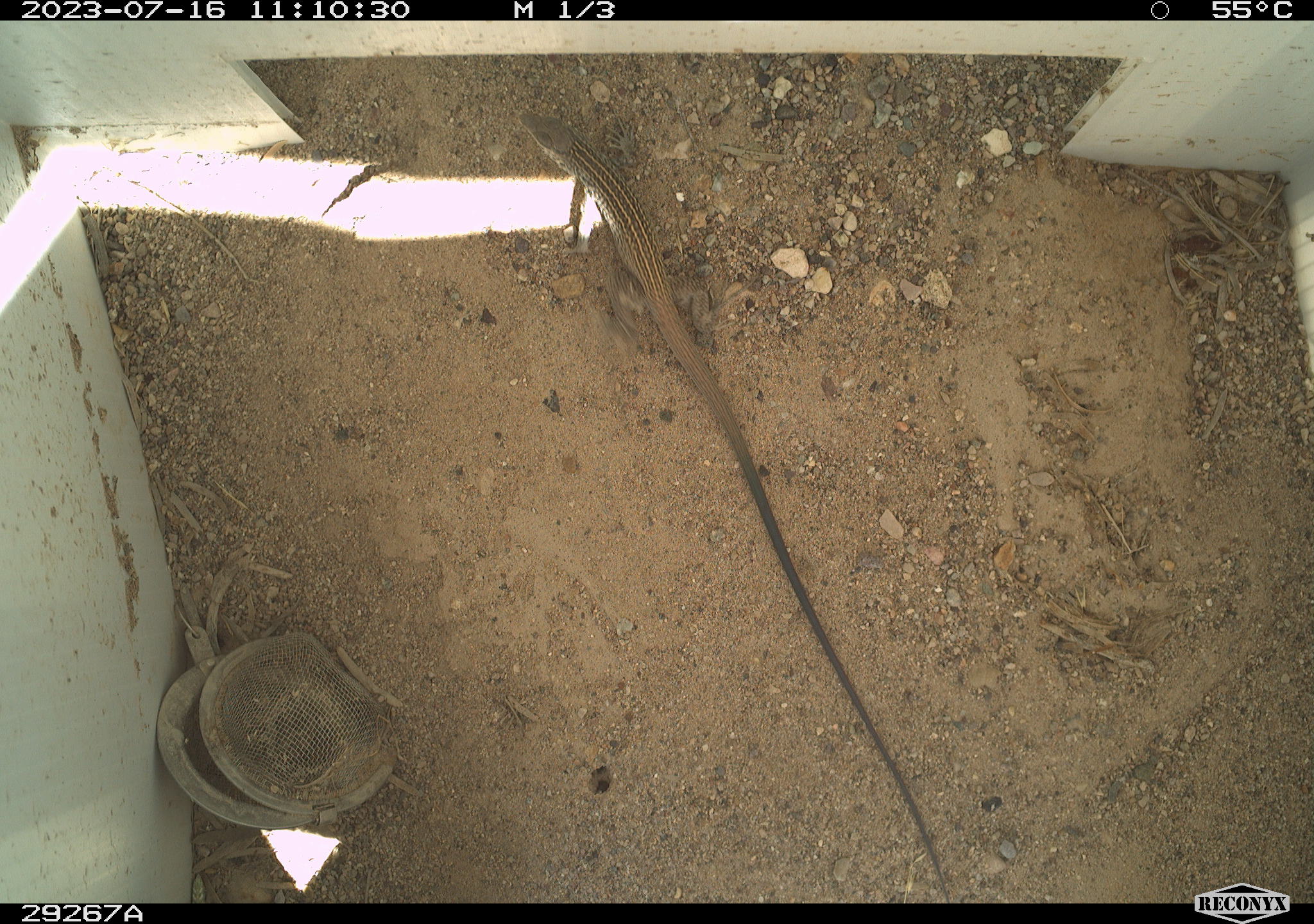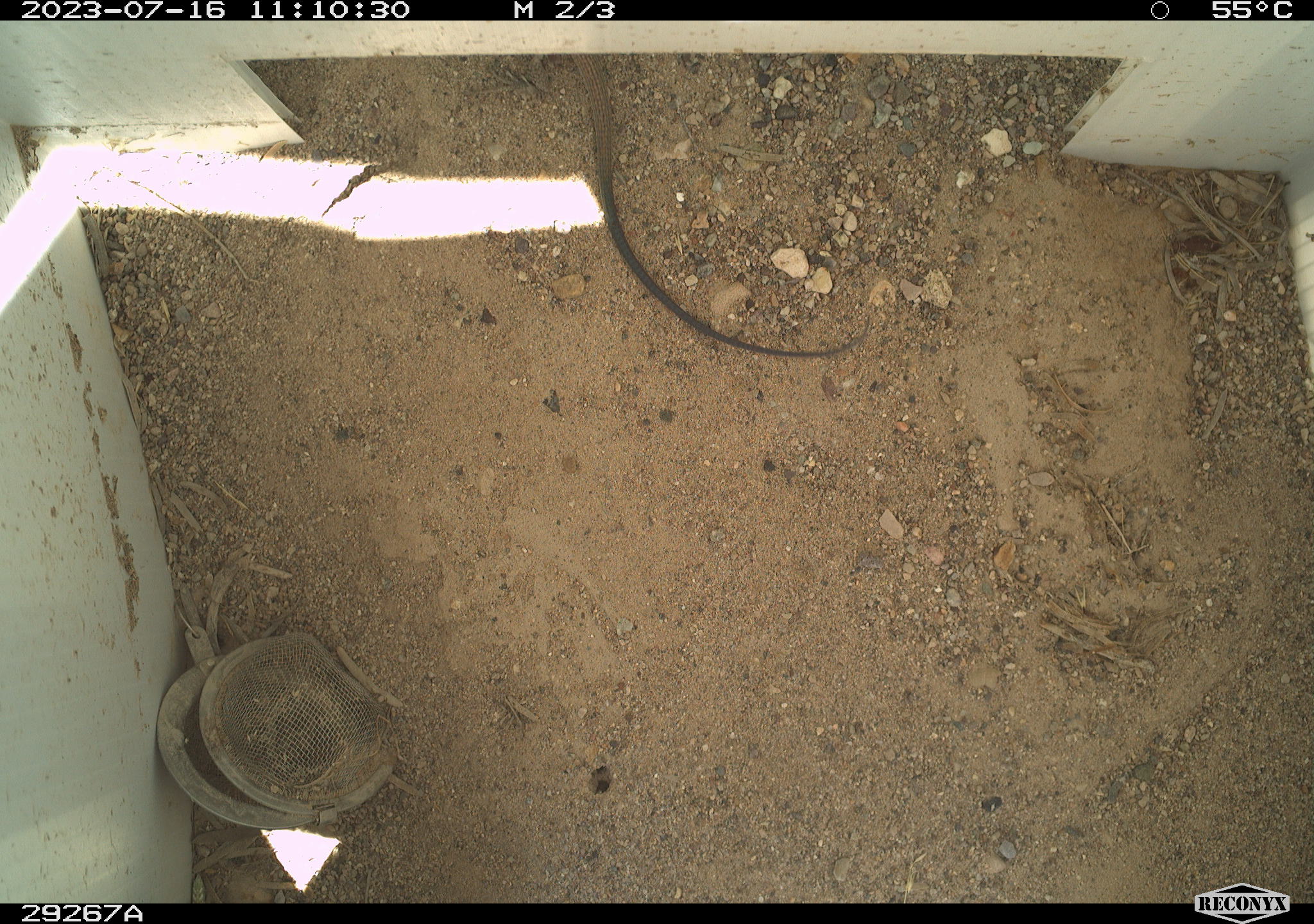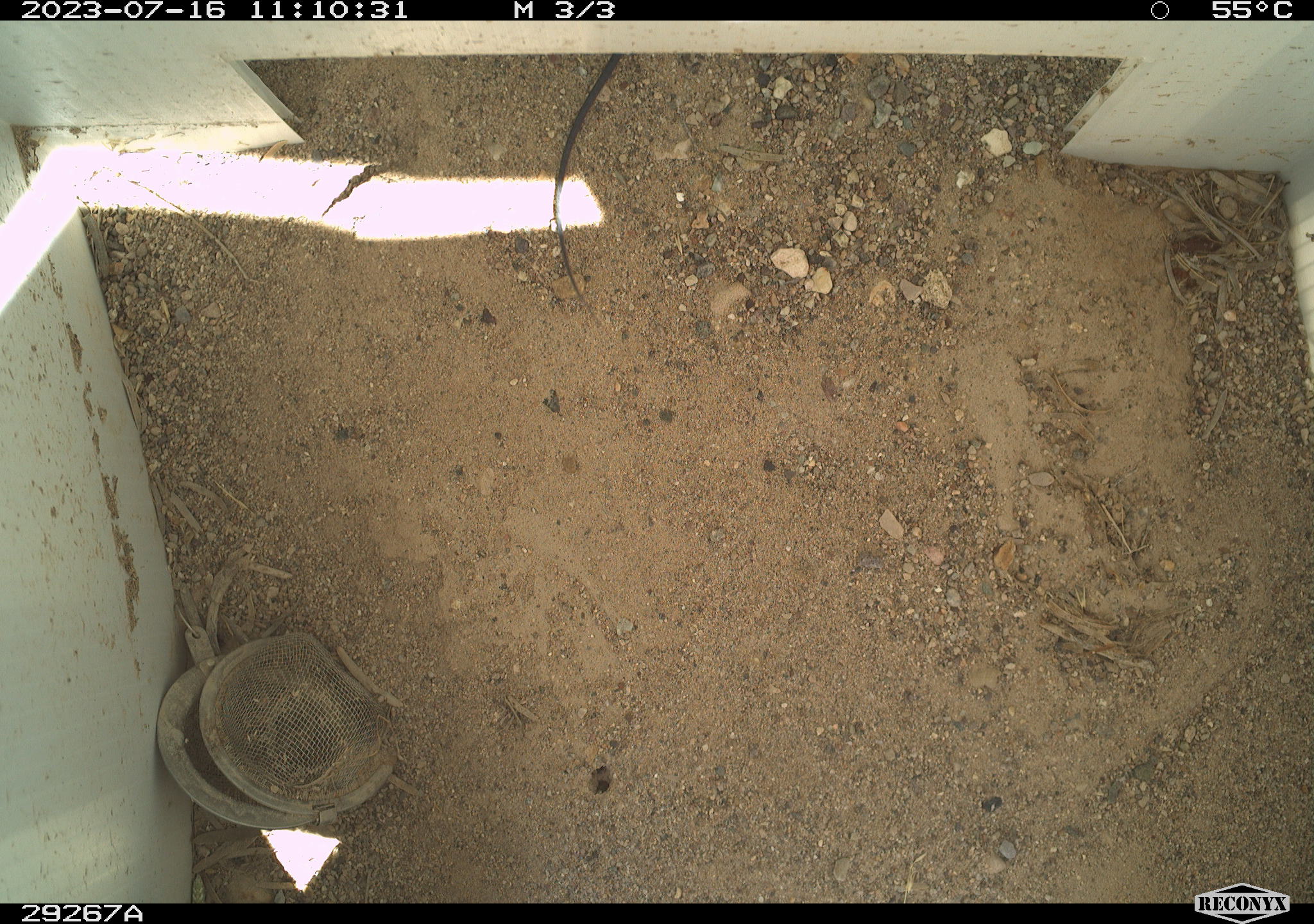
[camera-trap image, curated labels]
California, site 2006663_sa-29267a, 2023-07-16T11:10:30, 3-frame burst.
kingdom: Animalia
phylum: Chordata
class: Reptilia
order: Squamata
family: Teiidae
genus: Aspidoscelis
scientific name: Aspidoscelis tigris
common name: western whiptail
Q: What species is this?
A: Western whiptail (Aspidoscelis tigris).